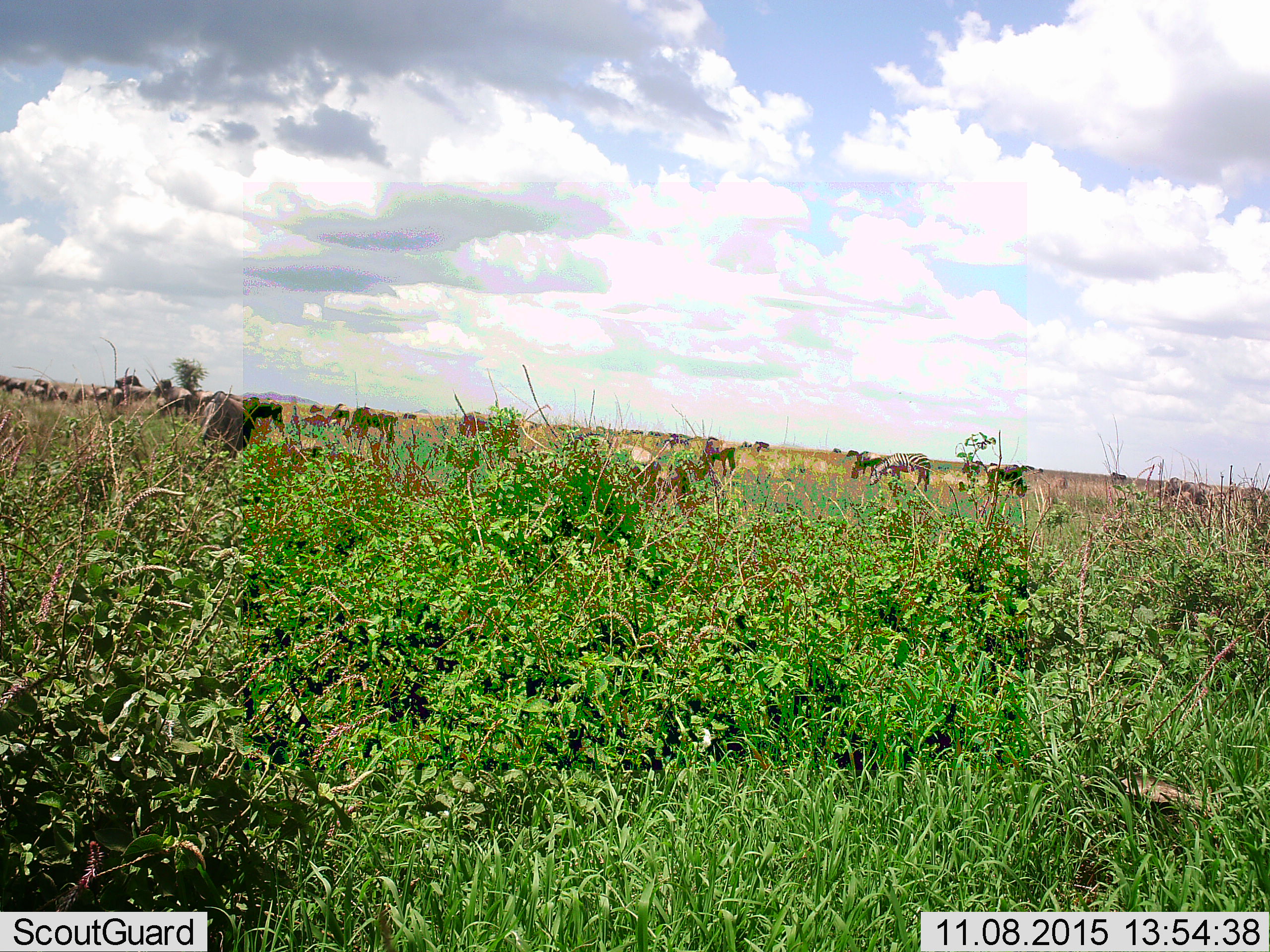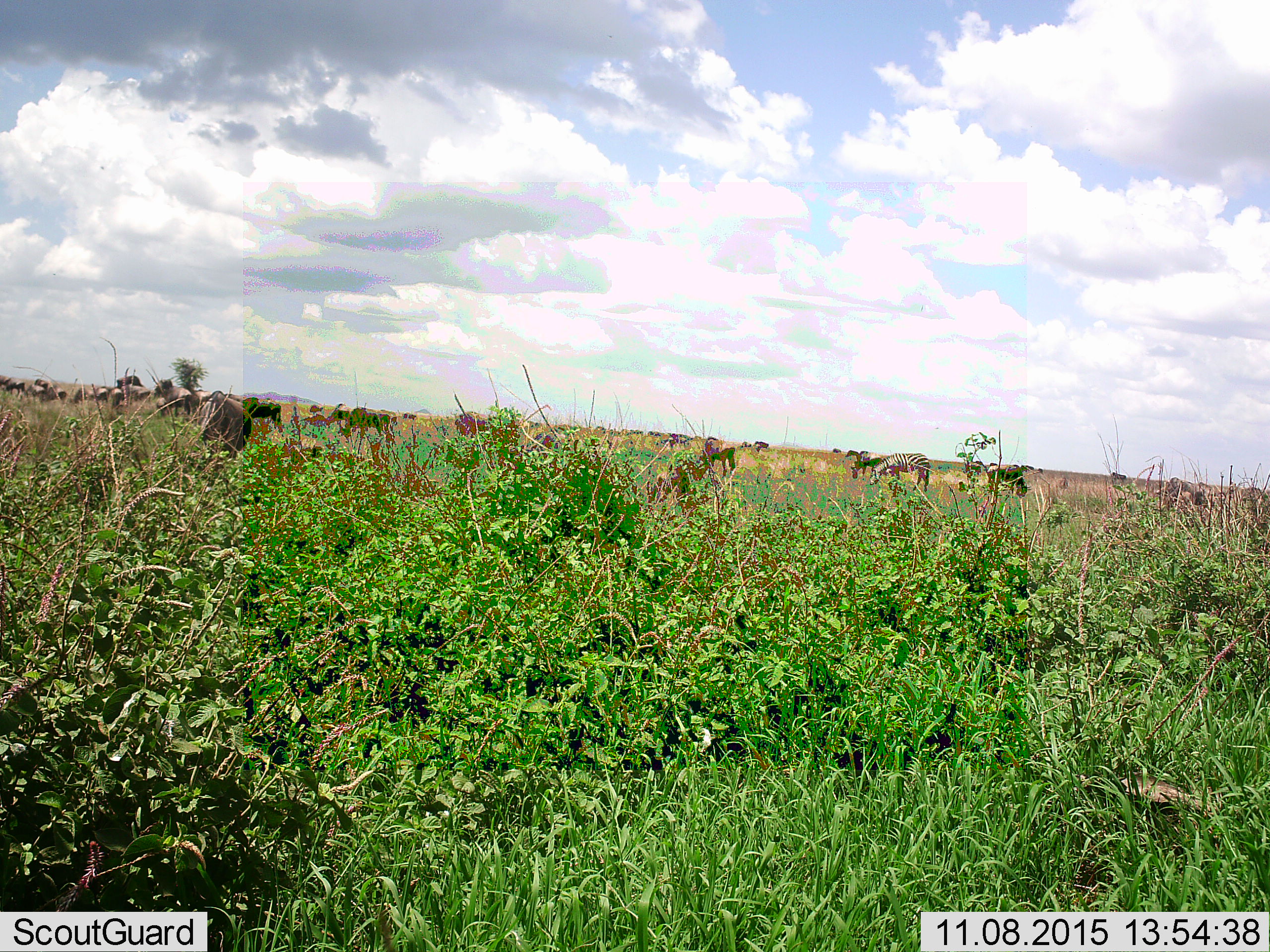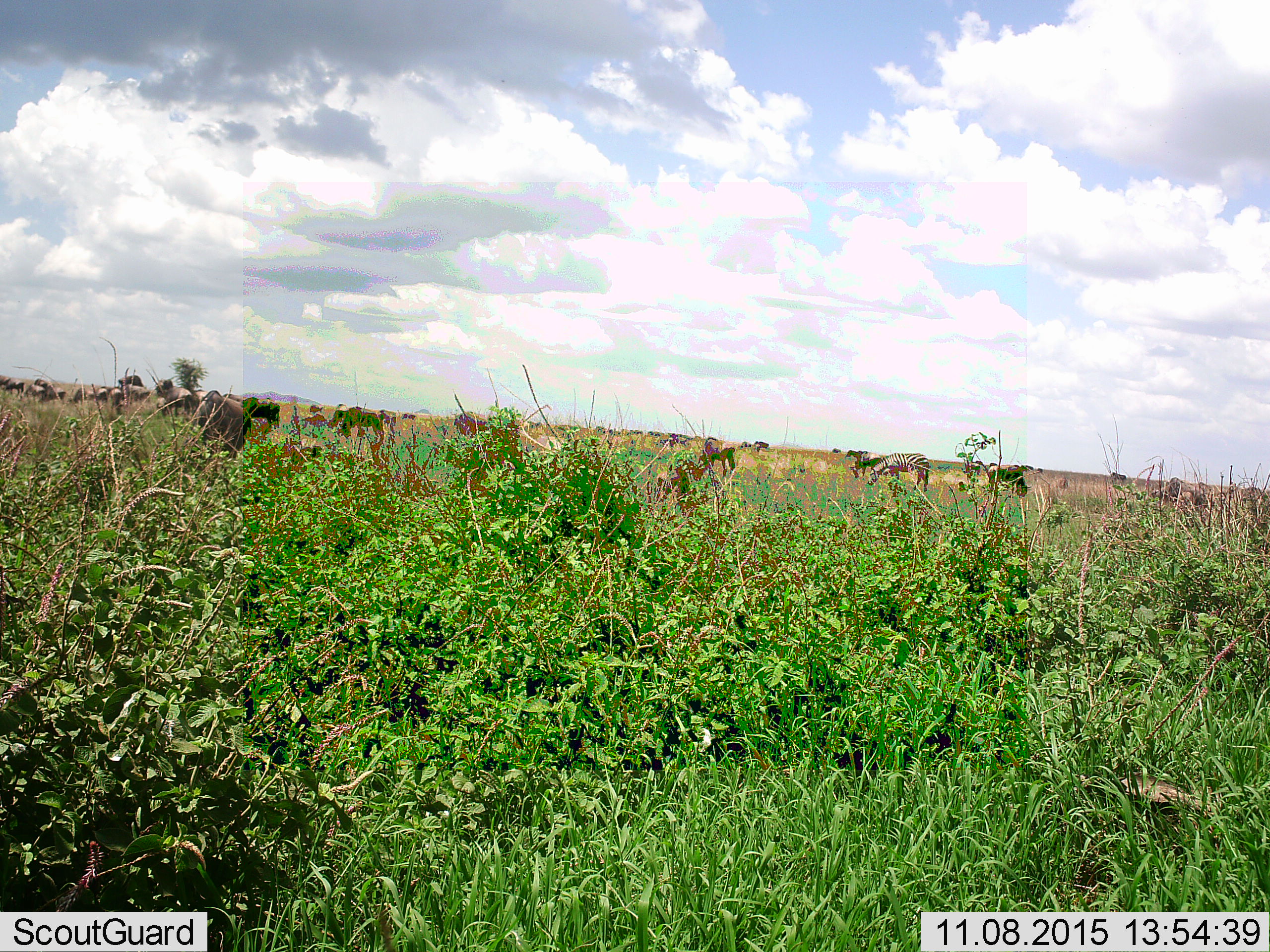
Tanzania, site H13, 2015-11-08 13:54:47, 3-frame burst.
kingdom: Animalia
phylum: Chordata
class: Mammalia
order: Artiodactyla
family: Bovidae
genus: Connochaetes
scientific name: Connochaetes taurinus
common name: blue wildebeest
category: wildebeest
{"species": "wildebeest (blue wildebeest) (Connochaetes taurinus)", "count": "11-50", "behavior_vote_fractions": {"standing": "71%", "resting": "0%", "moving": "57%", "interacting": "0%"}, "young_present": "14%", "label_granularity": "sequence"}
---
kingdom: Animalia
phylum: Chordata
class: Mammalia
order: Perissodactyla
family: Equidae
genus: Equus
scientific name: Equus quagga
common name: plains zebra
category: zebra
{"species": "zebra (plains zebra) (Equus quagga)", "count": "1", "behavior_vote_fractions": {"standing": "40%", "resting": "0%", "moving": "0%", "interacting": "0%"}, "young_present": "10%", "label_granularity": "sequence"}